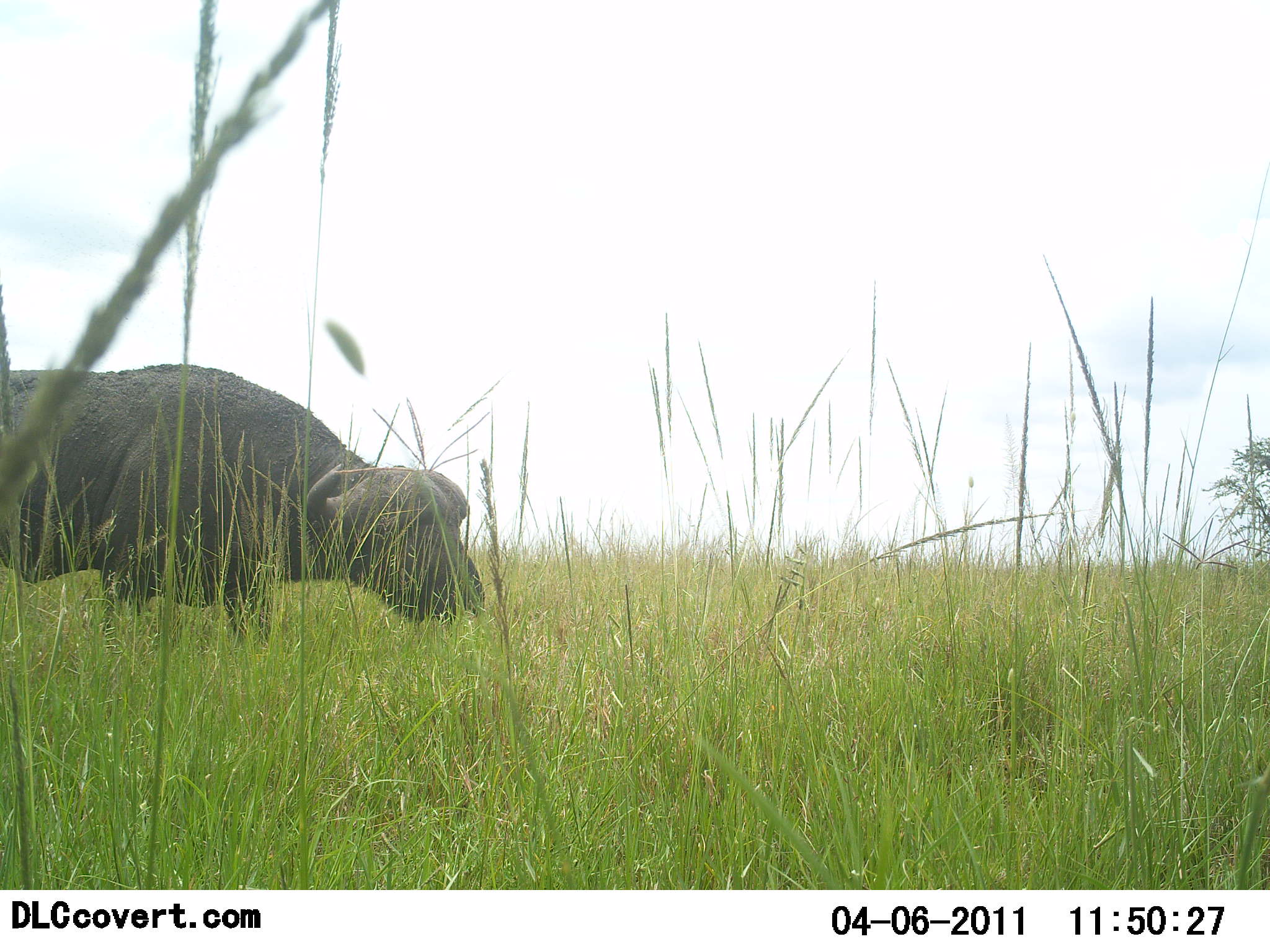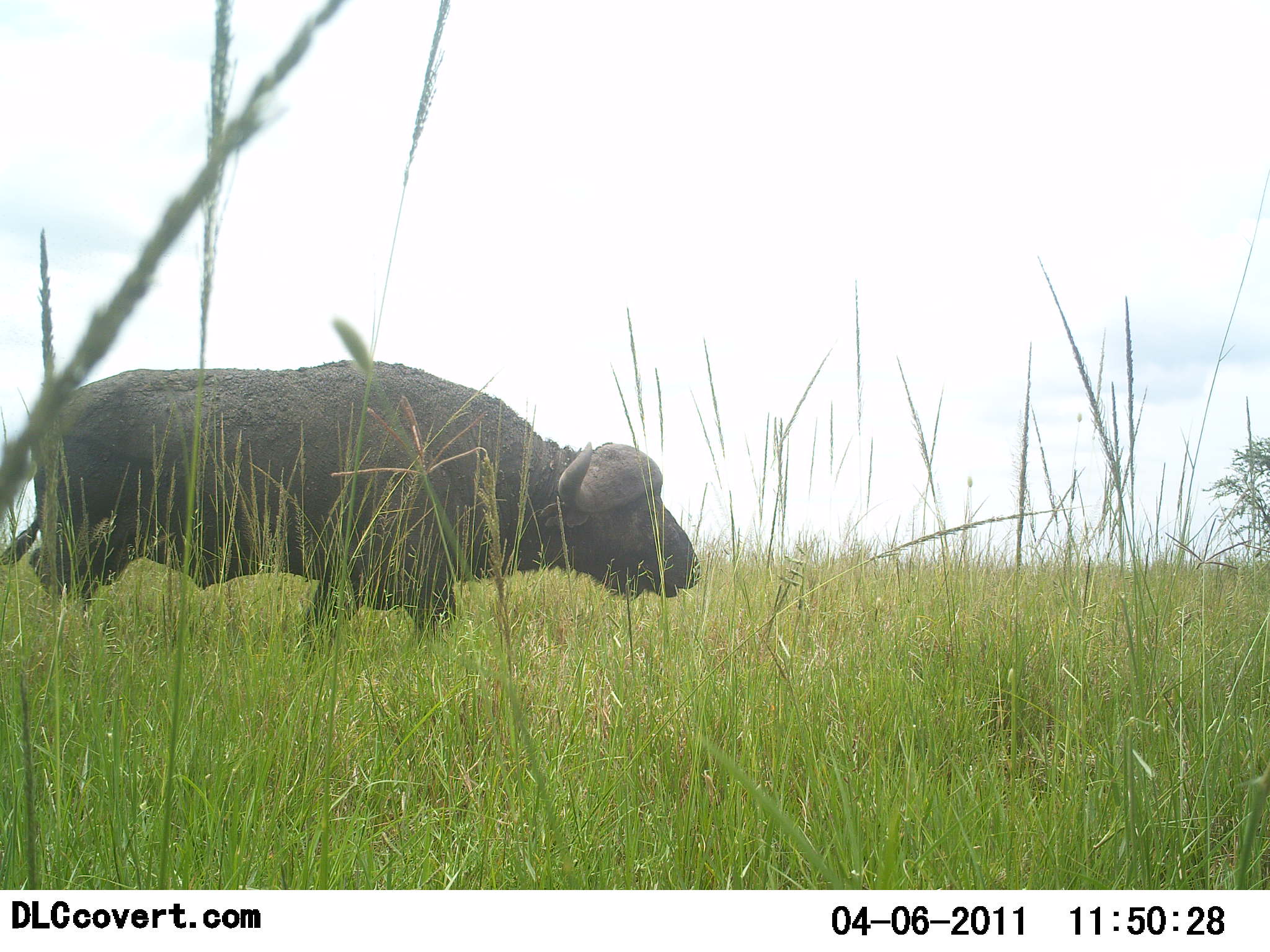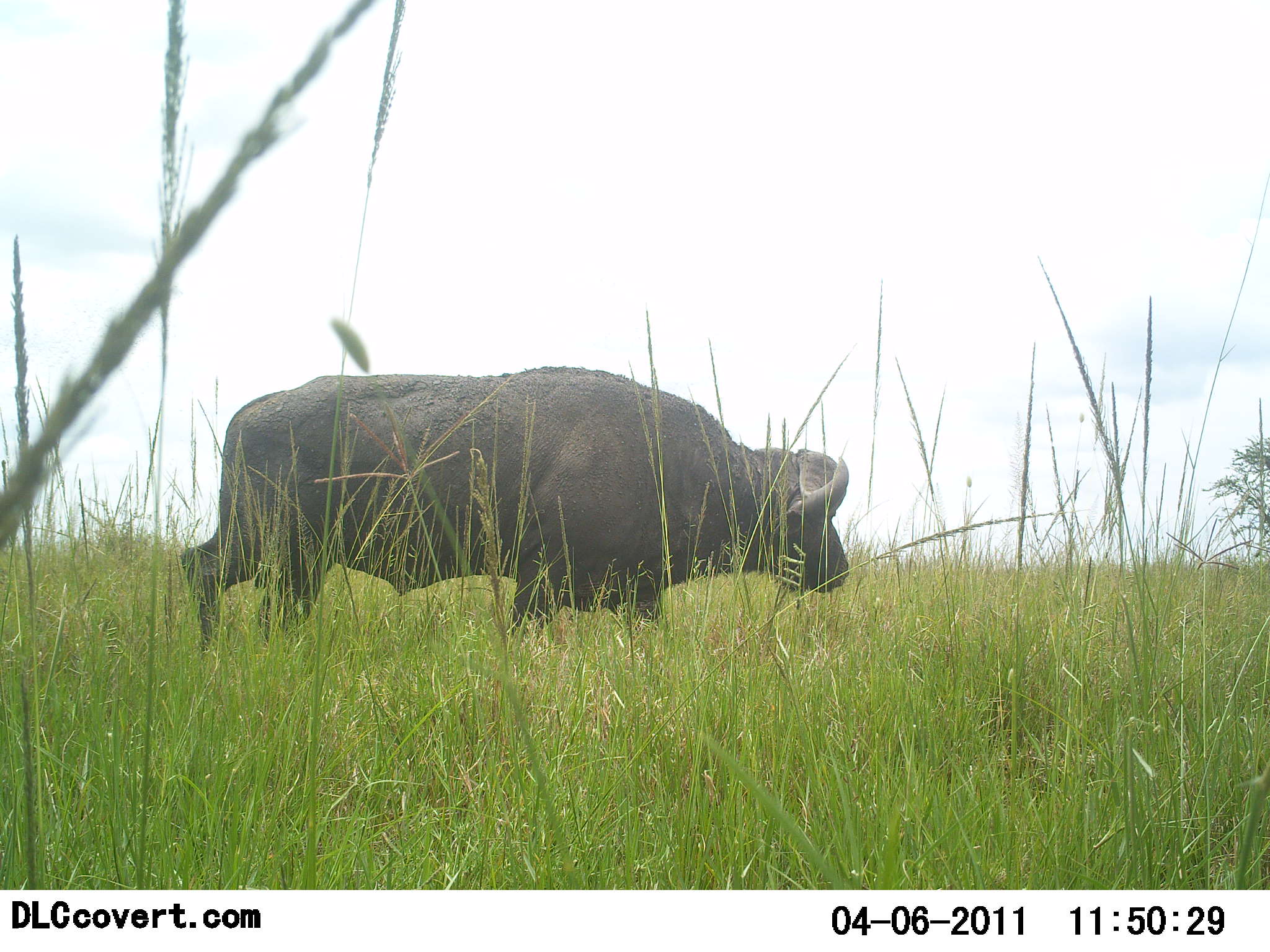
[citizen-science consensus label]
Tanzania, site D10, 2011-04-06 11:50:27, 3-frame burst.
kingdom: Animalia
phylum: Chordata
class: Mammalia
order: Artiodactyla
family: Bovidae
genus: Syncerus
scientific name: Syncerus caffer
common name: cape buffalo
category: buffalo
Buffalo (cape buffalo) (Syncerus caffer), count 1. Behavior (volunteer vote fractions): standing 7%, resting 0%, moving 100%, interacting 0%. Young present (vote fraction): 0%. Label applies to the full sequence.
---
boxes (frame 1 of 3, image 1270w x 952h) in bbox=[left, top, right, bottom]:
animal: bbox=[0, 363, 484, 653]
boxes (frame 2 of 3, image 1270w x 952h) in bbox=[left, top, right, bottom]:
animal: bbox=[0, 358, 701, 665]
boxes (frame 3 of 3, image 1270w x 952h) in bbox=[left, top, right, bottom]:
animal: bbox=[181, 365, 851, 658]